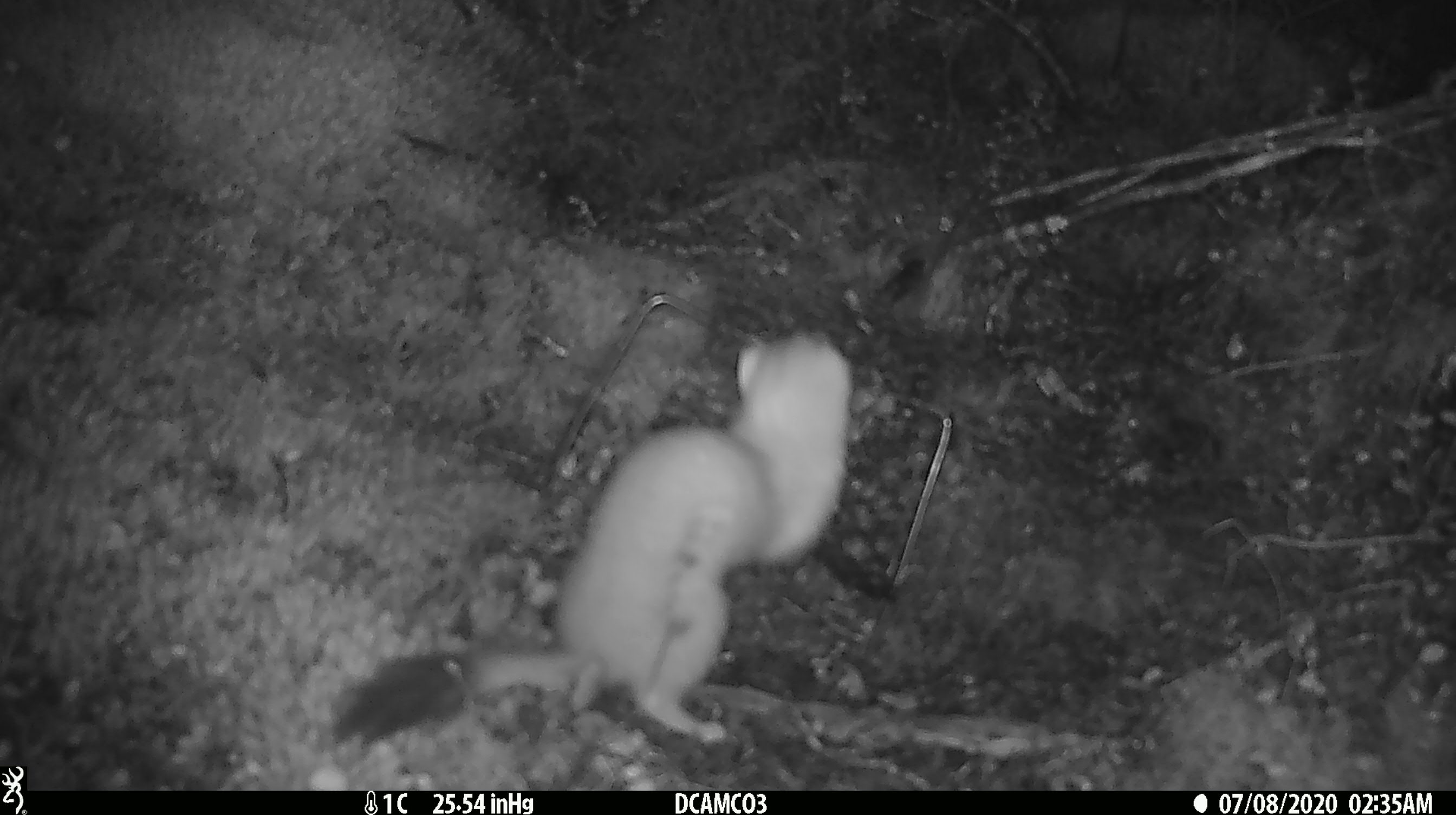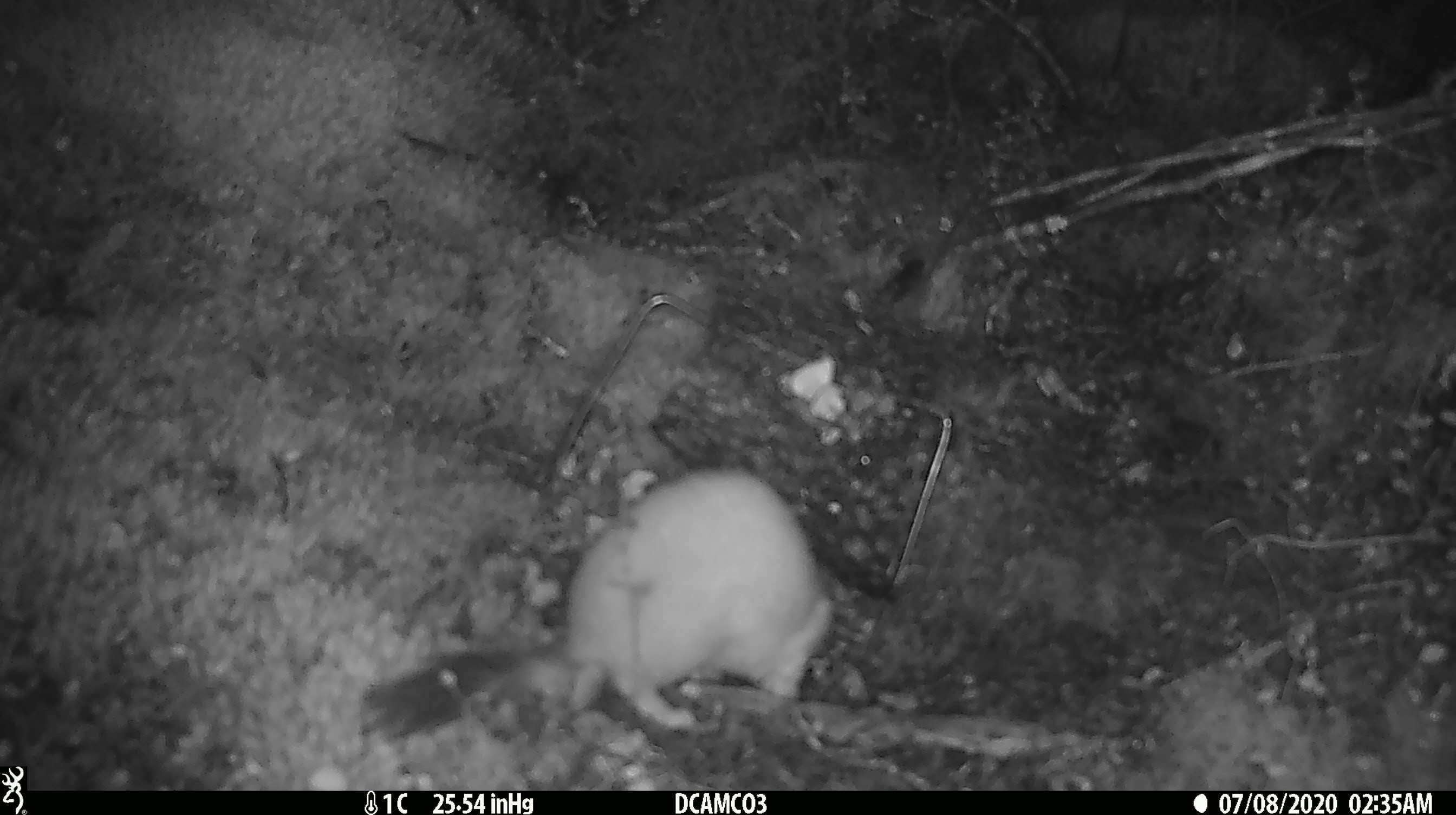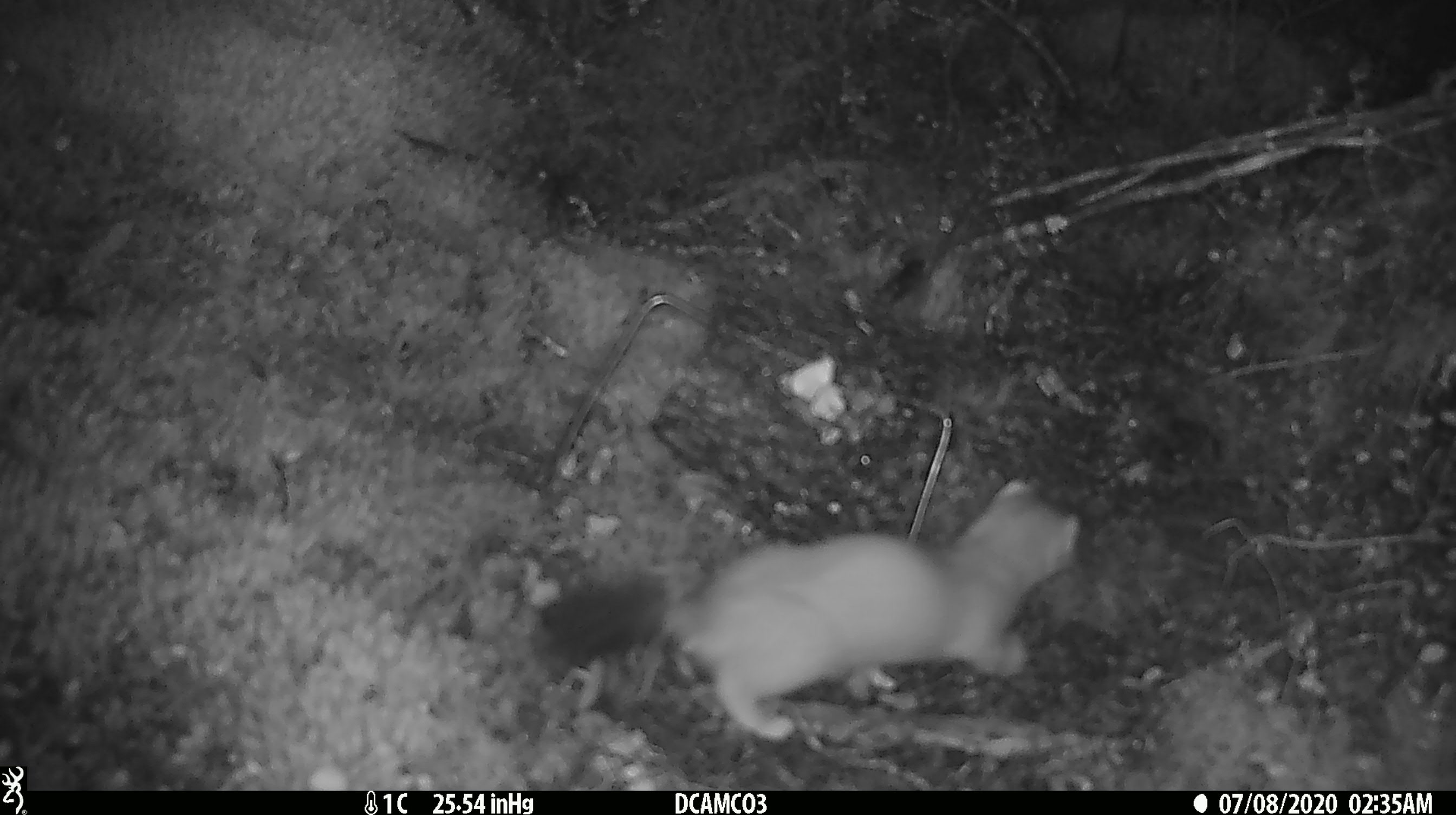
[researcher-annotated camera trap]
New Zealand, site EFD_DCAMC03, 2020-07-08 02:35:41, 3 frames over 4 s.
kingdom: Animalia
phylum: Chordata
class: Mammalia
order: Carnivora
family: Mustelidae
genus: Mustela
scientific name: Mustela erminea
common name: stoat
Stoat (Mustela erminea).